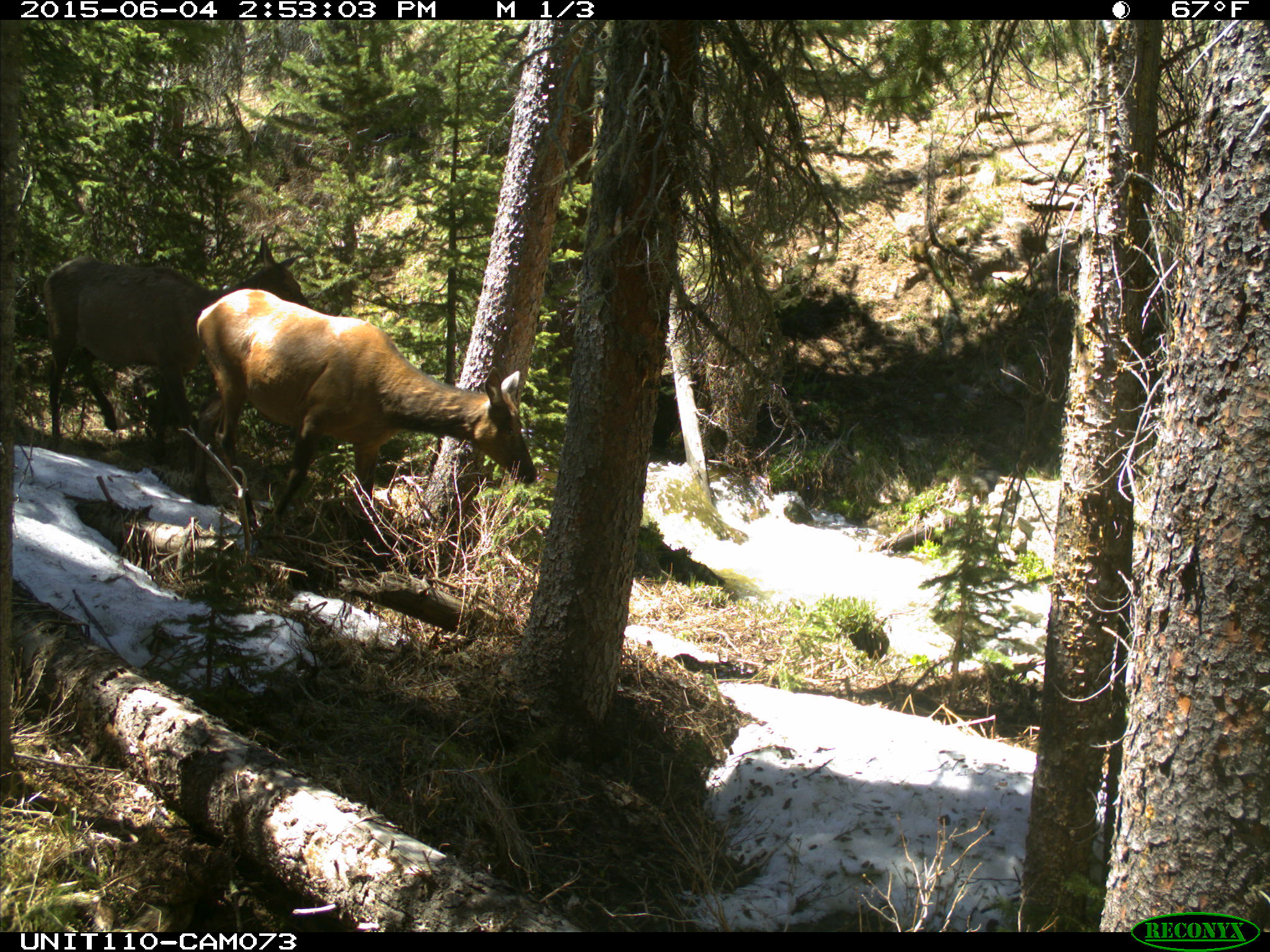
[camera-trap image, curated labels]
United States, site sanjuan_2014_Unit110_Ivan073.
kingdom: Animalia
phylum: Chordata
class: Mammalia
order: Artiodactyla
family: Cervidae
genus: Cervus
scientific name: Cervus elaphus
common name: red deer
Cervus elaphus (red deer).